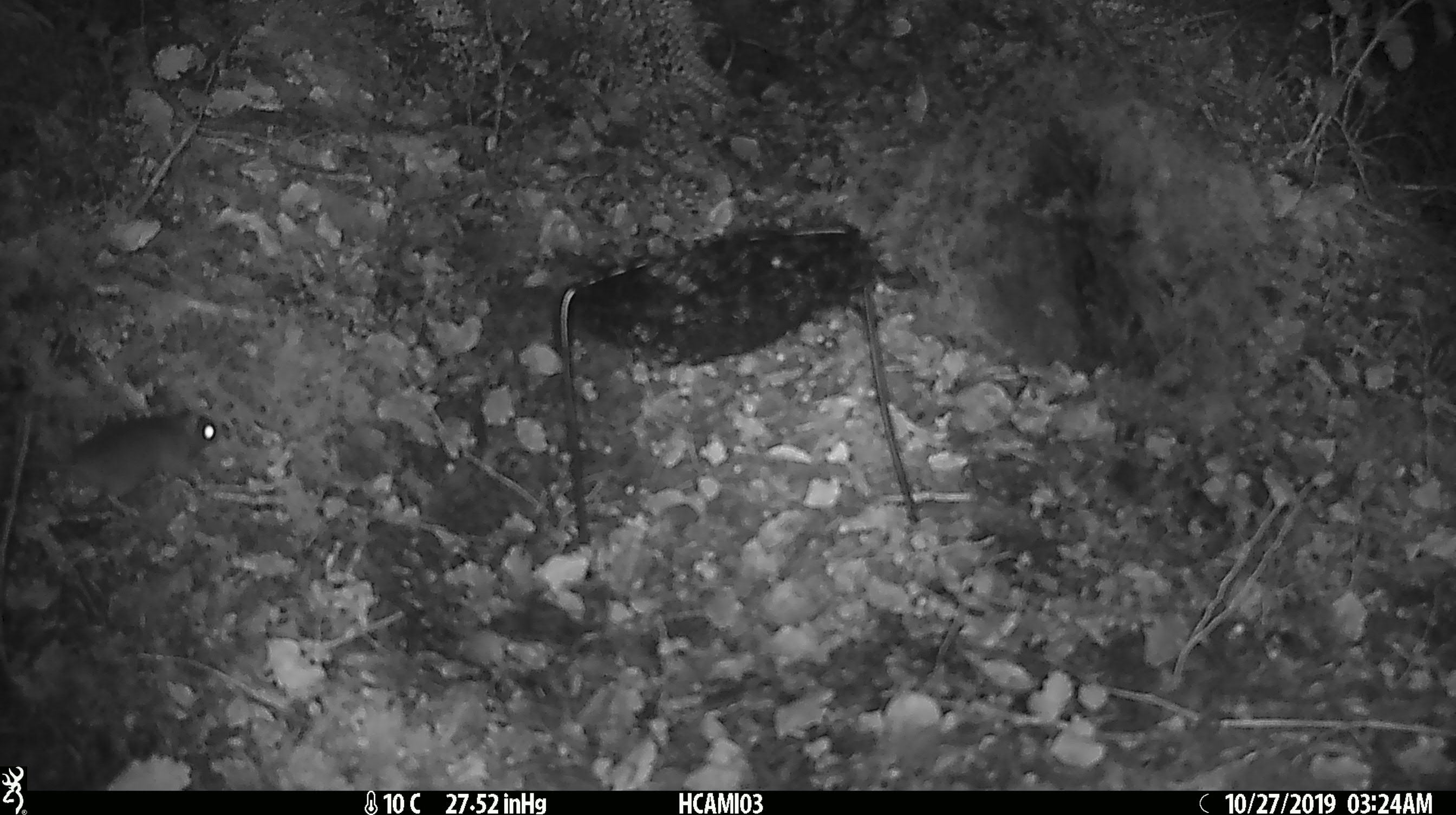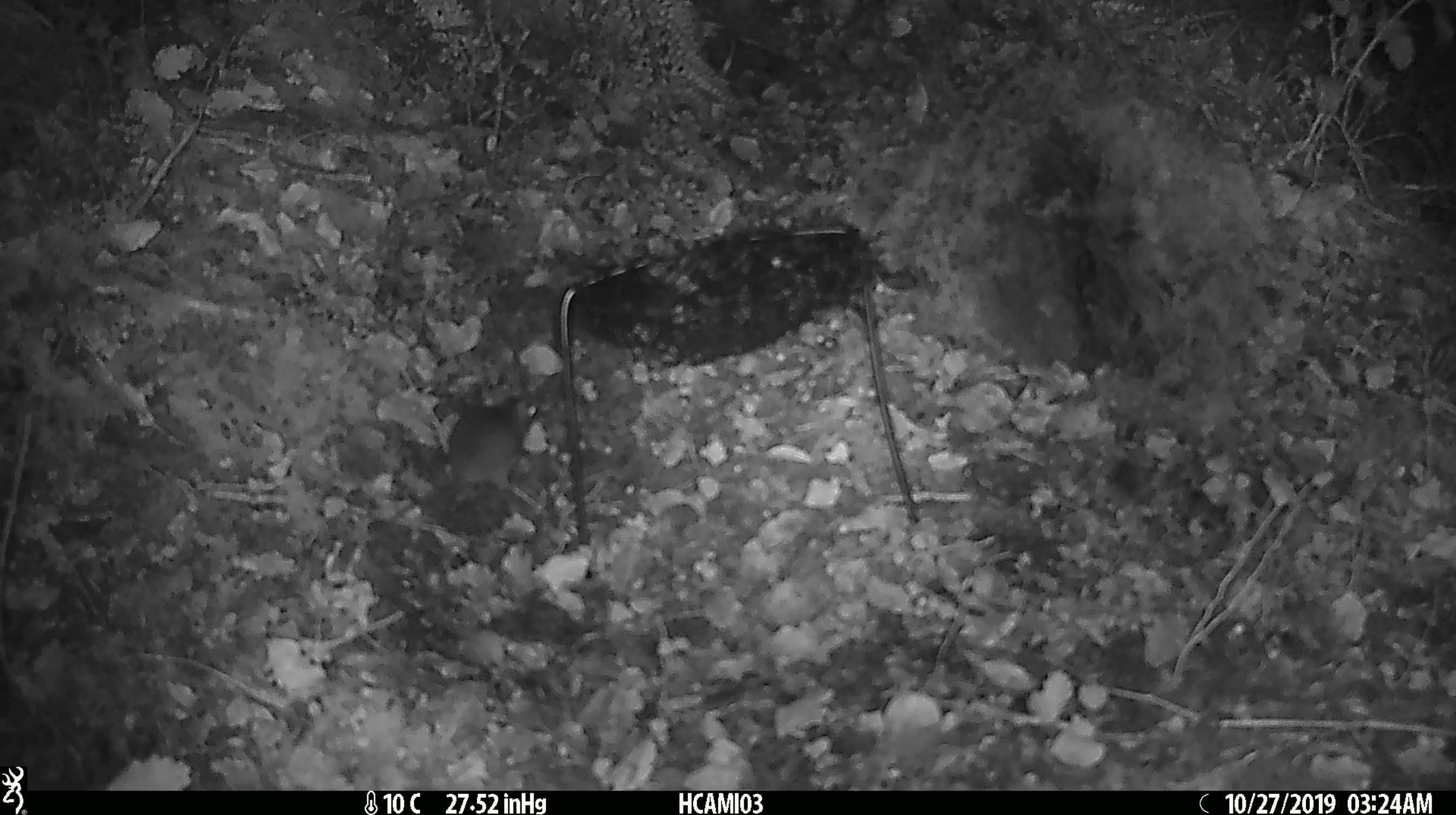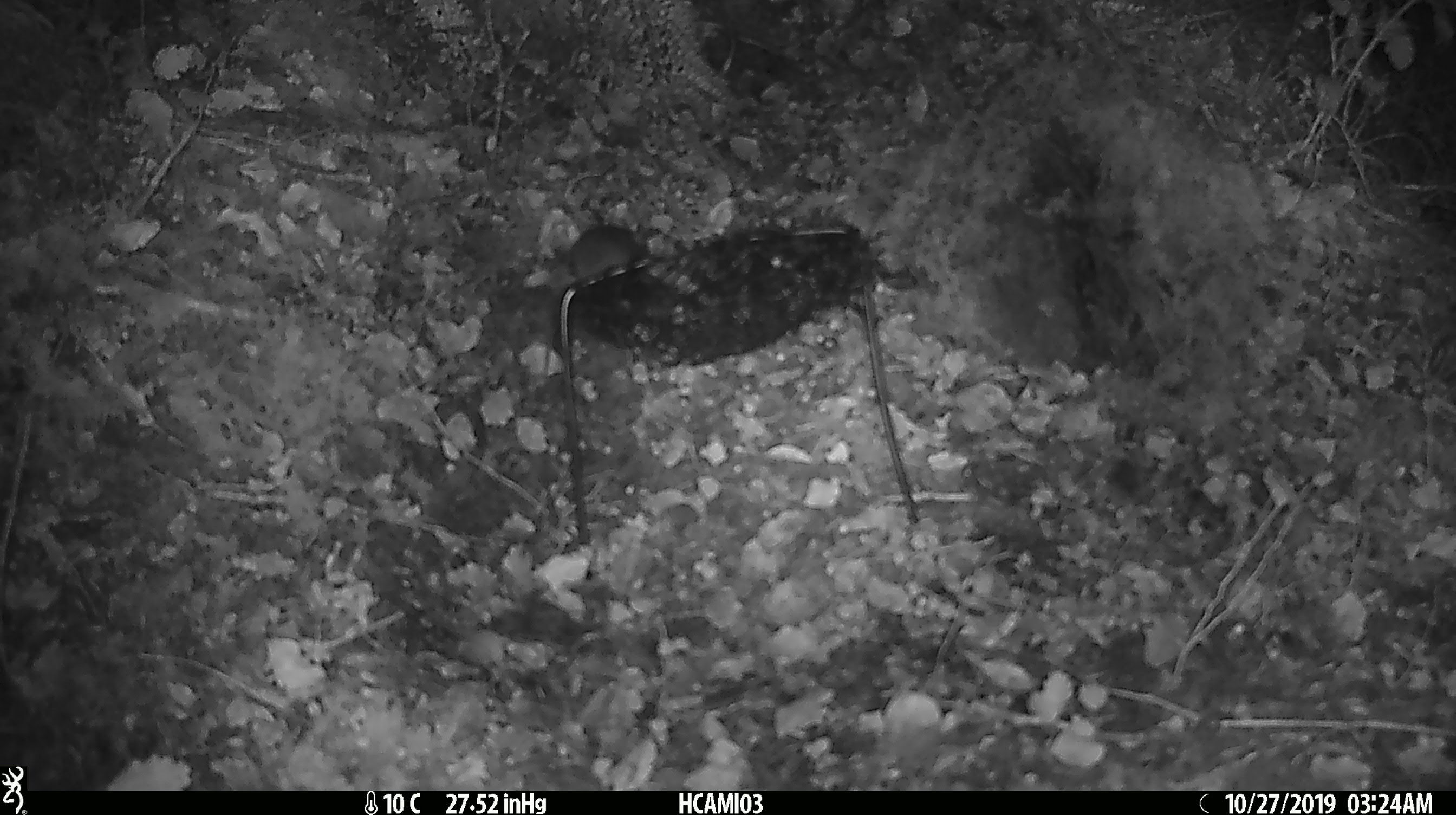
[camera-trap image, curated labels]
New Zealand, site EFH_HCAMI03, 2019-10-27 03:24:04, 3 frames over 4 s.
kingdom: Animalia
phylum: Chordata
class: Mammalia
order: Rodentia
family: Muridae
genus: Mus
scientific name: Mus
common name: mouse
Mouse (Mus).